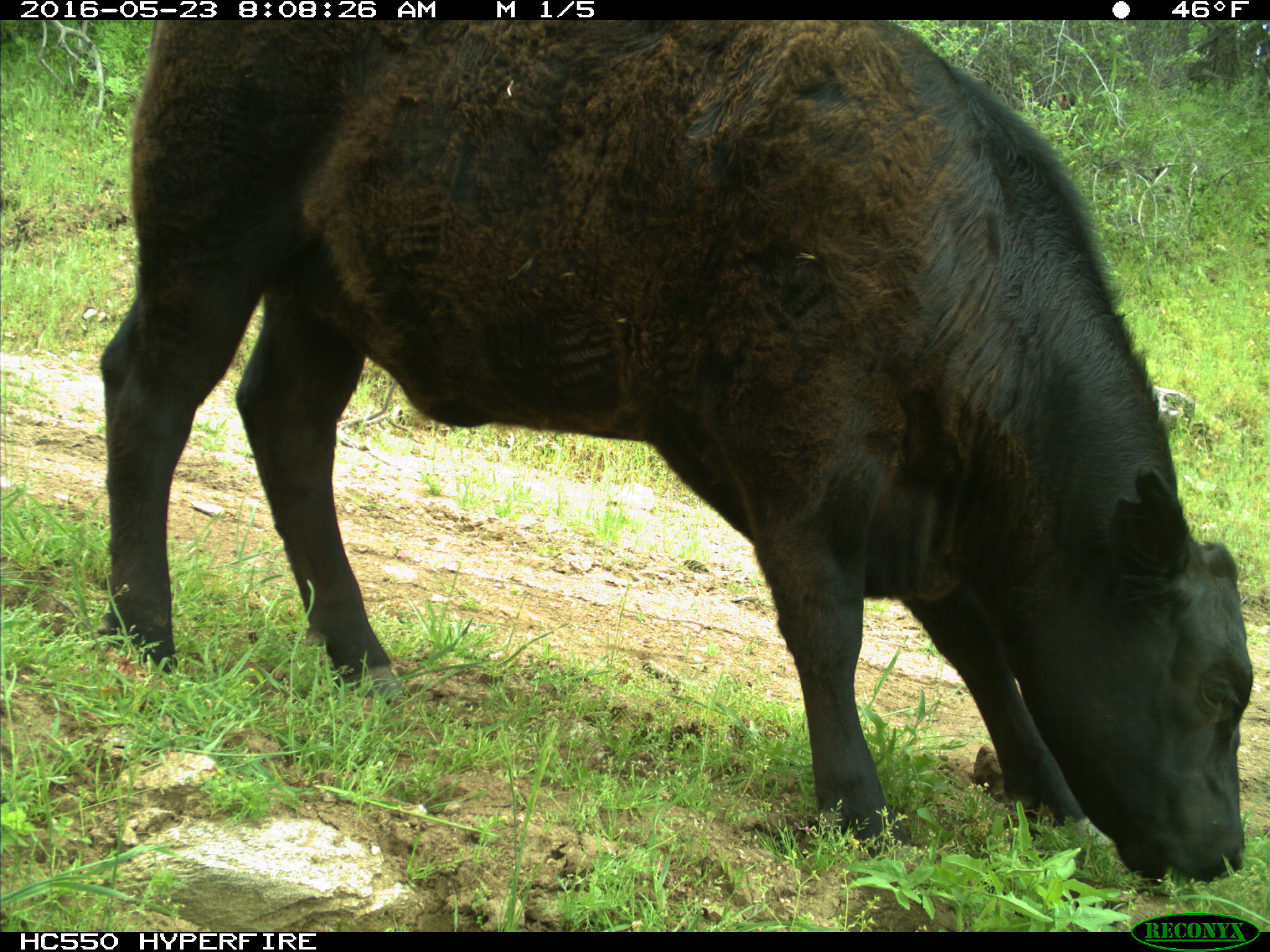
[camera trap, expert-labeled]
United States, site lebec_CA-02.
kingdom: Animalia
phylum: Chordata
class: Mammalia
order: Artiodactyla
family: Bovidae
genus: Bos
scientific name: Bos taurus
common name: domestic cow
Bos taurus (domestic cow).